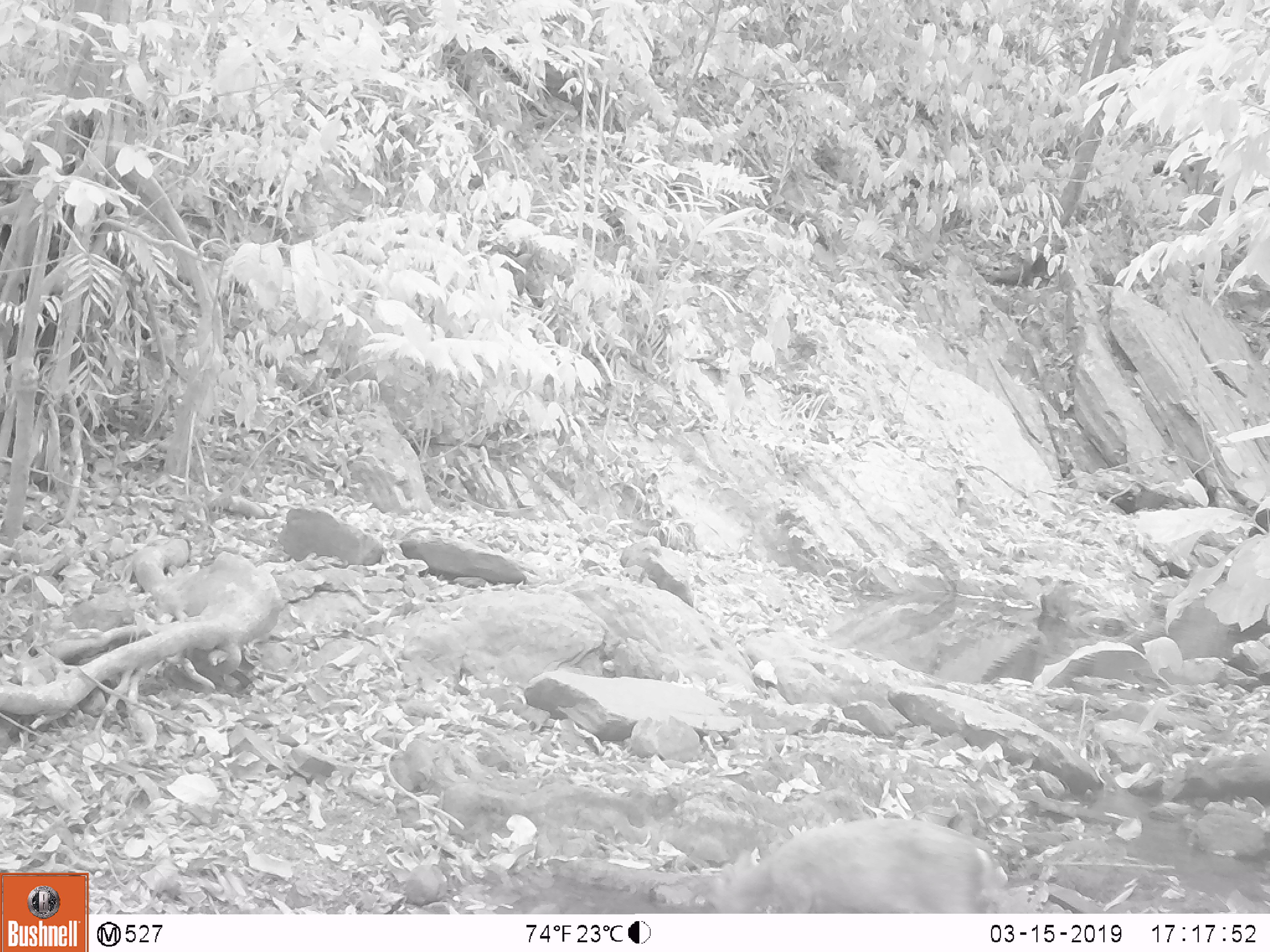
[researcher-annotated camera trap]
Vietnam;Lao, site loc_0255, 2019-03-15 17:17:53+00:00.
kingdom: Animalia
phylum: Chordata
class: Mammalia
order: Artiodactyla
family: Cervidae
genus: Muntiacus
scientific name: Muntiacus rooseveltorum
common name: roosevelt's muntjac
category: roosevelts muntjac group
Roosevelts muntjac group (roosevelt's muntjac) (Muntiacus rooseveltorum). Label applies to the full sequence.